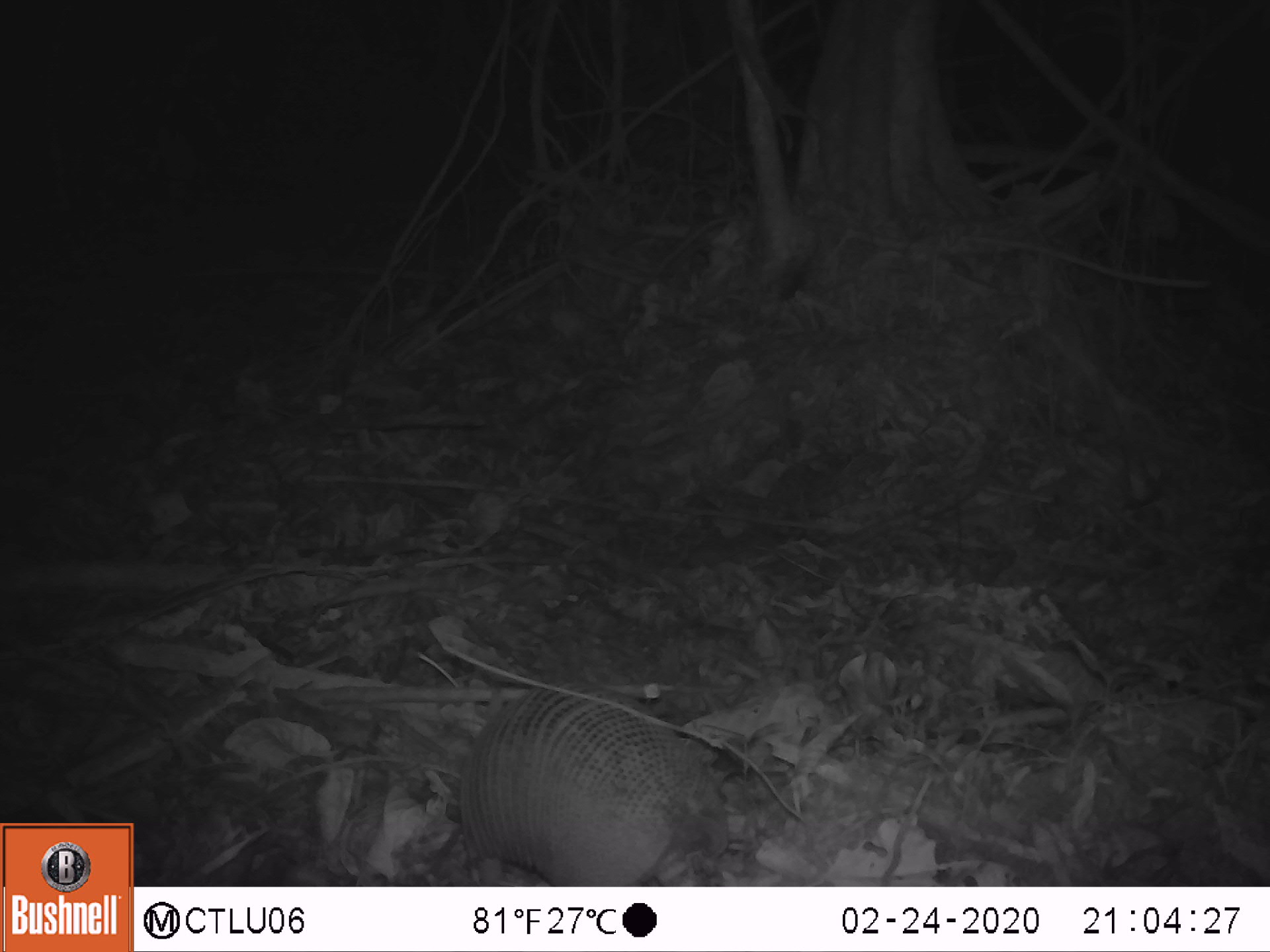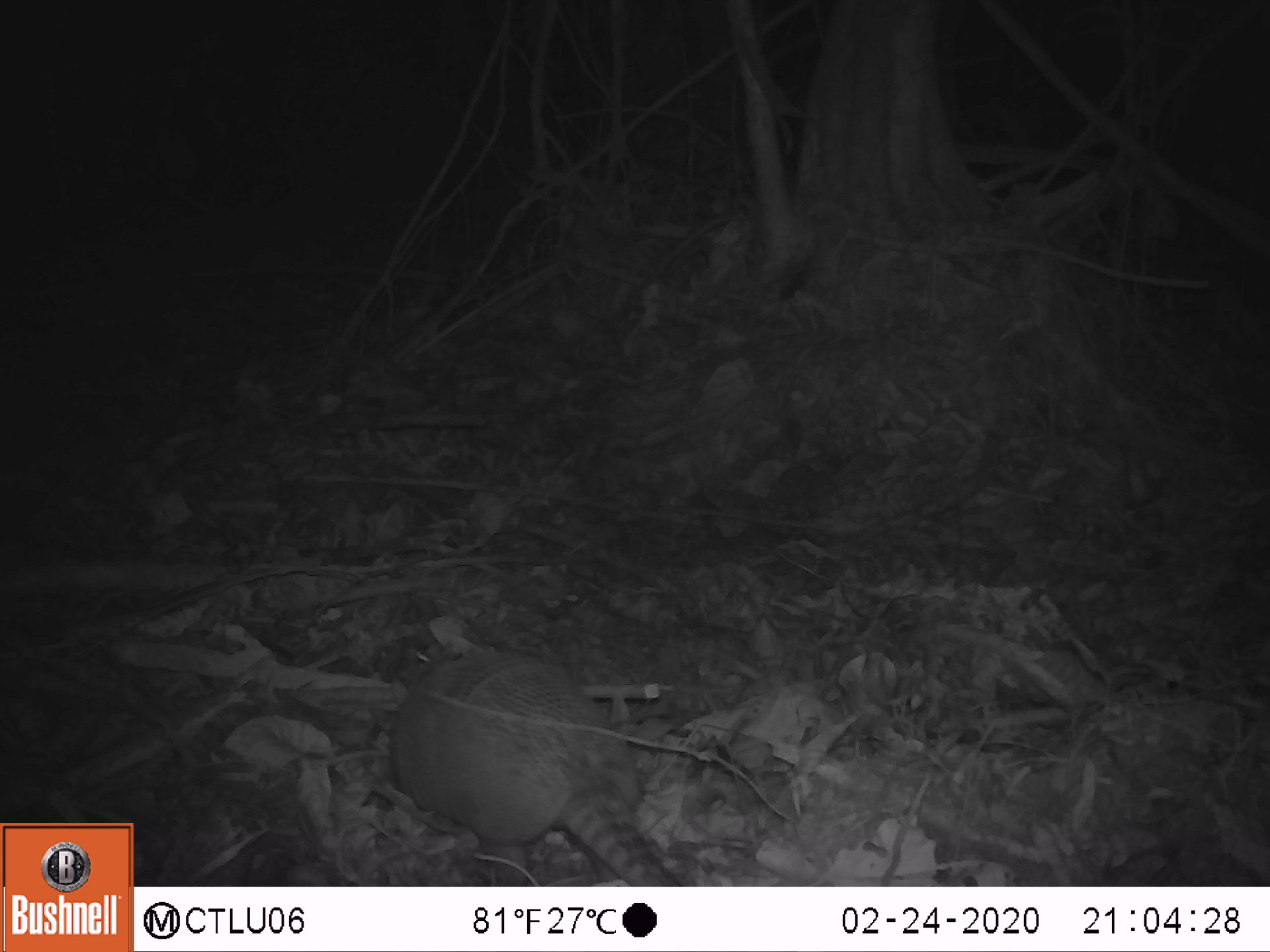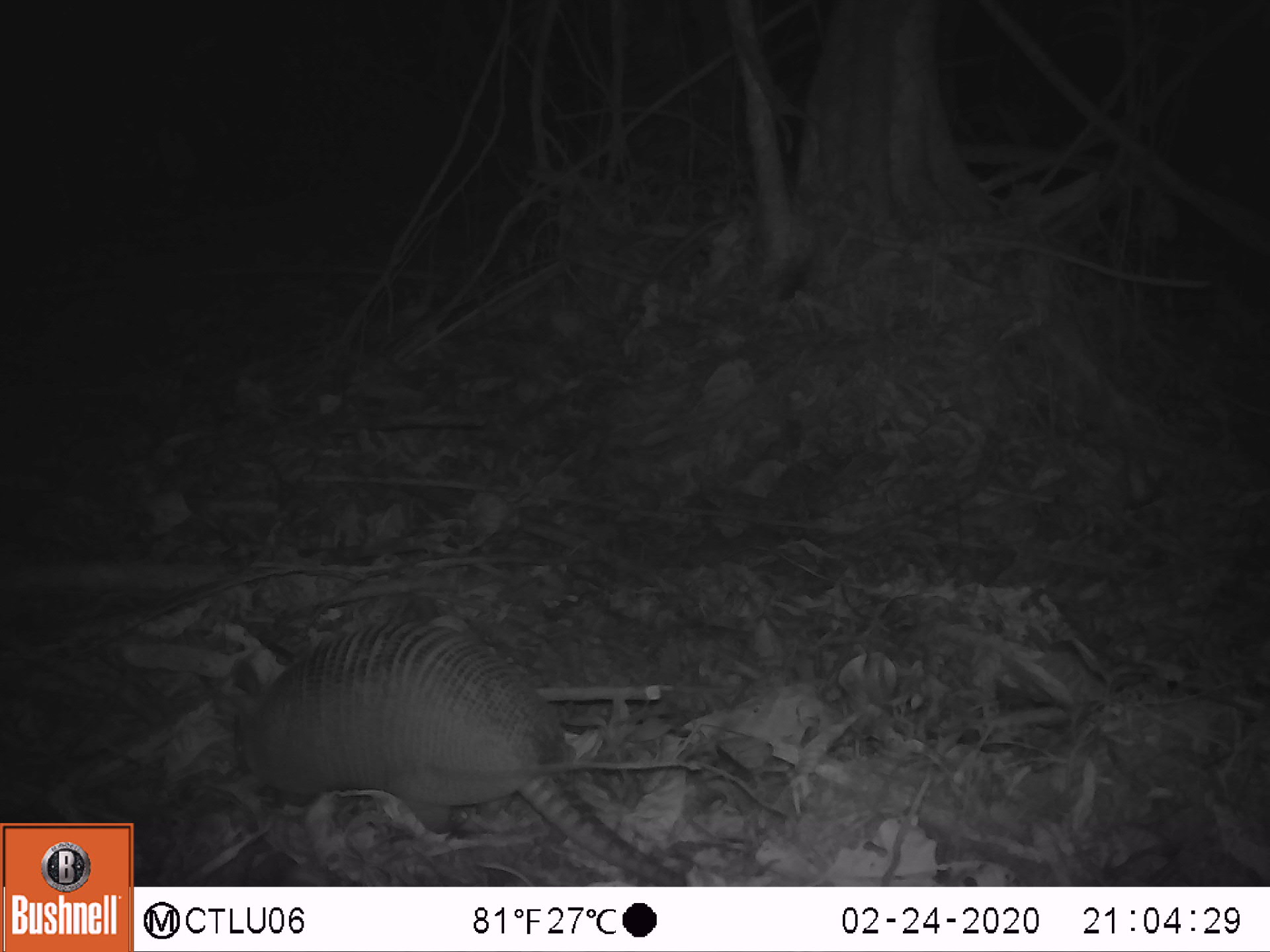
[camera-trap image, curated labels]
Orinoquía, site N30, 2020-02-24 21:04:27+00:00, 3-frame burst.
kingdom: Animalia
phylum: Chordata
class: Mammalia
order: Cingulata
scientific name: Cingulata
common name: armadillo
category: unknown armadillo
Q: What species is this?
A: Unknown armadillo (armadillo) (Cingulata).